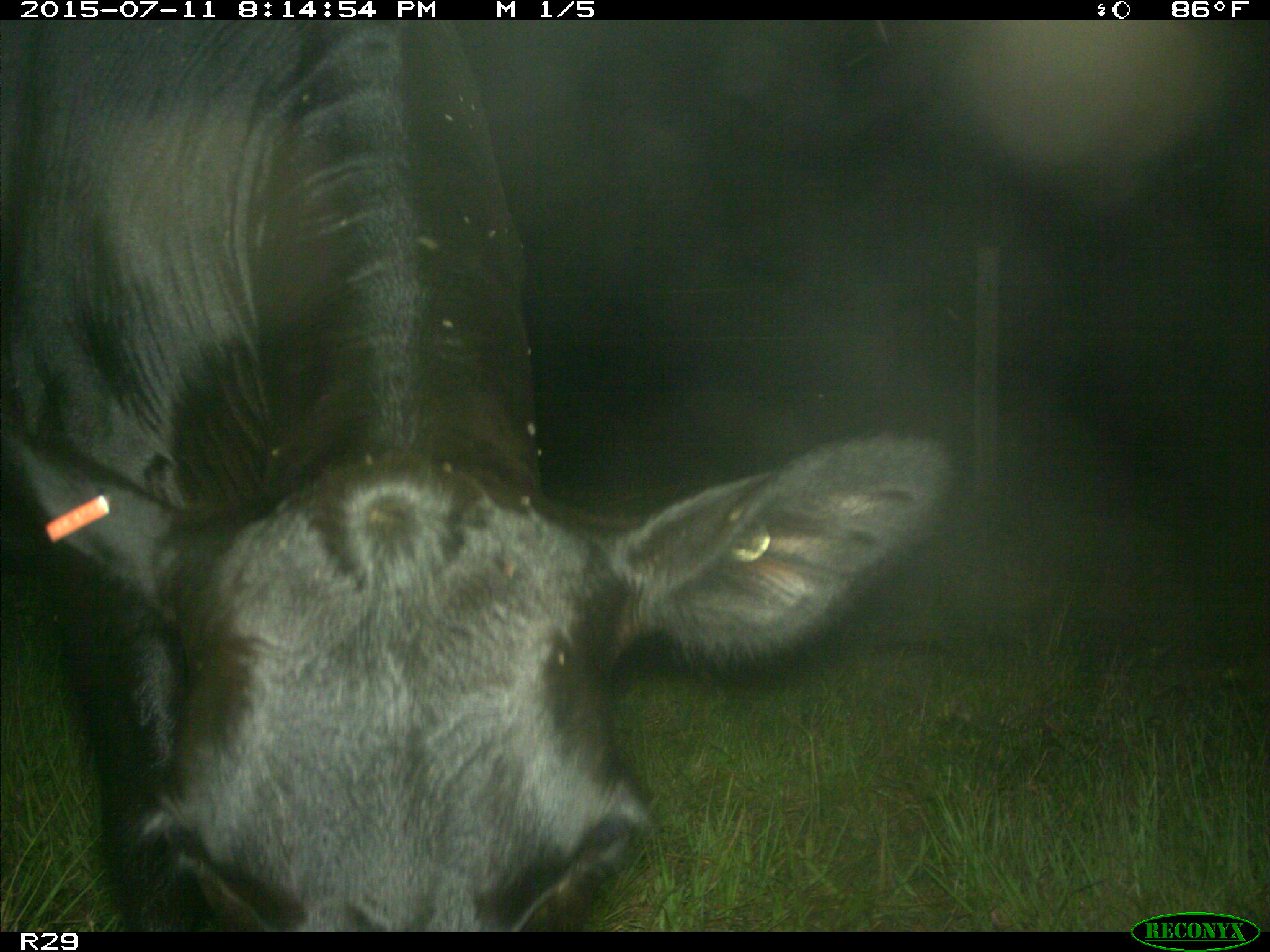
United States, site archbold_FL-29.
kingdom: Animalia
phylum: Chordata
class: Mammalia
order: Artiodactyla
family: Bovidae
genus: Bos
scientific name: Bos taurus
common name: domestic cow